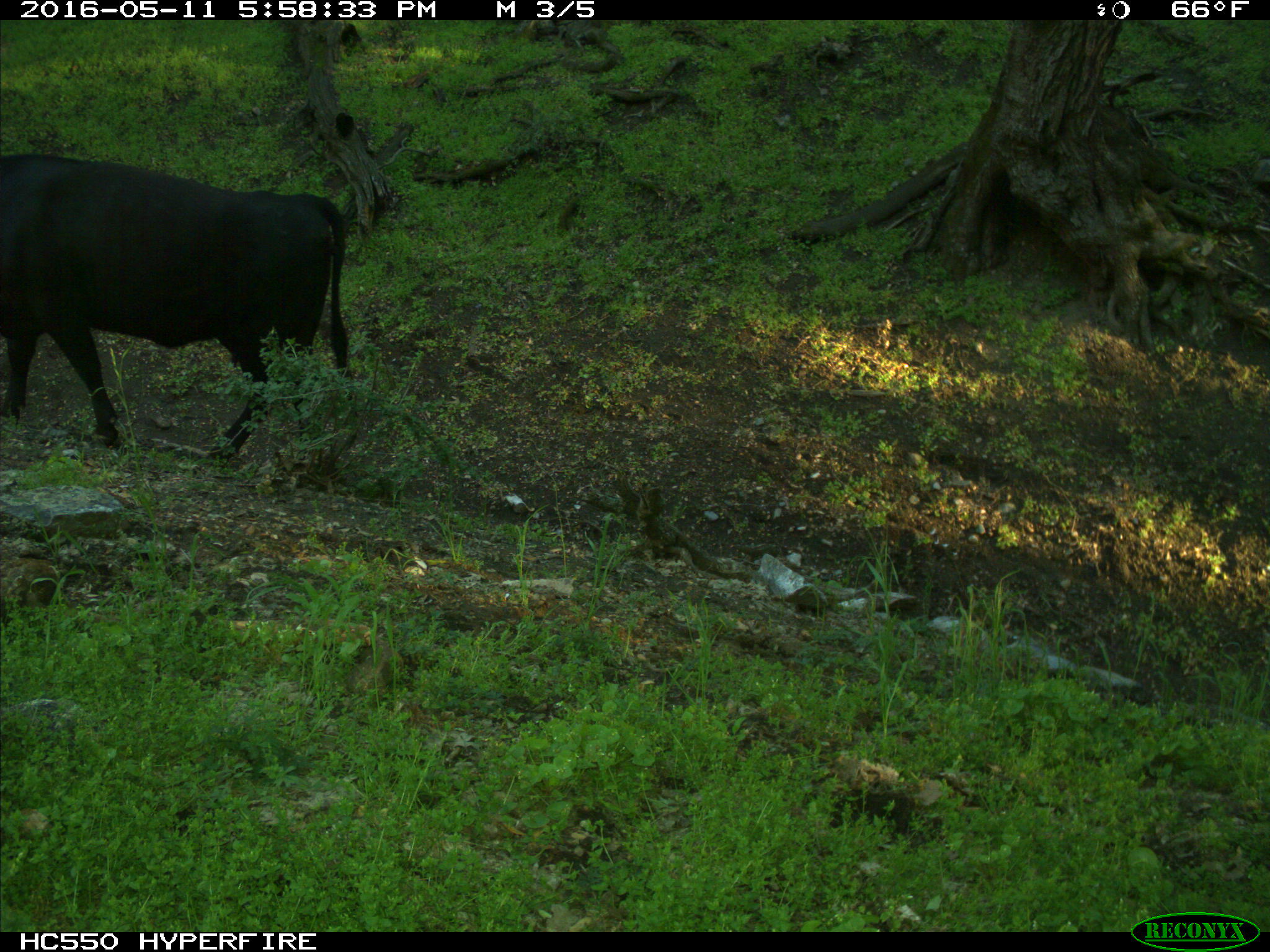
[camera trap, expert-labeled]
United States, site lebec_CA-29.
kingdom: Animalia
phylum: Chordata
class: Mammalia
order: Artiodactyla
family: Bovidae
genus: Bos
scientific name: Bos taurus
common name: domestic cow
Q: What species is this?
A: Bos taurus (domestic cow).